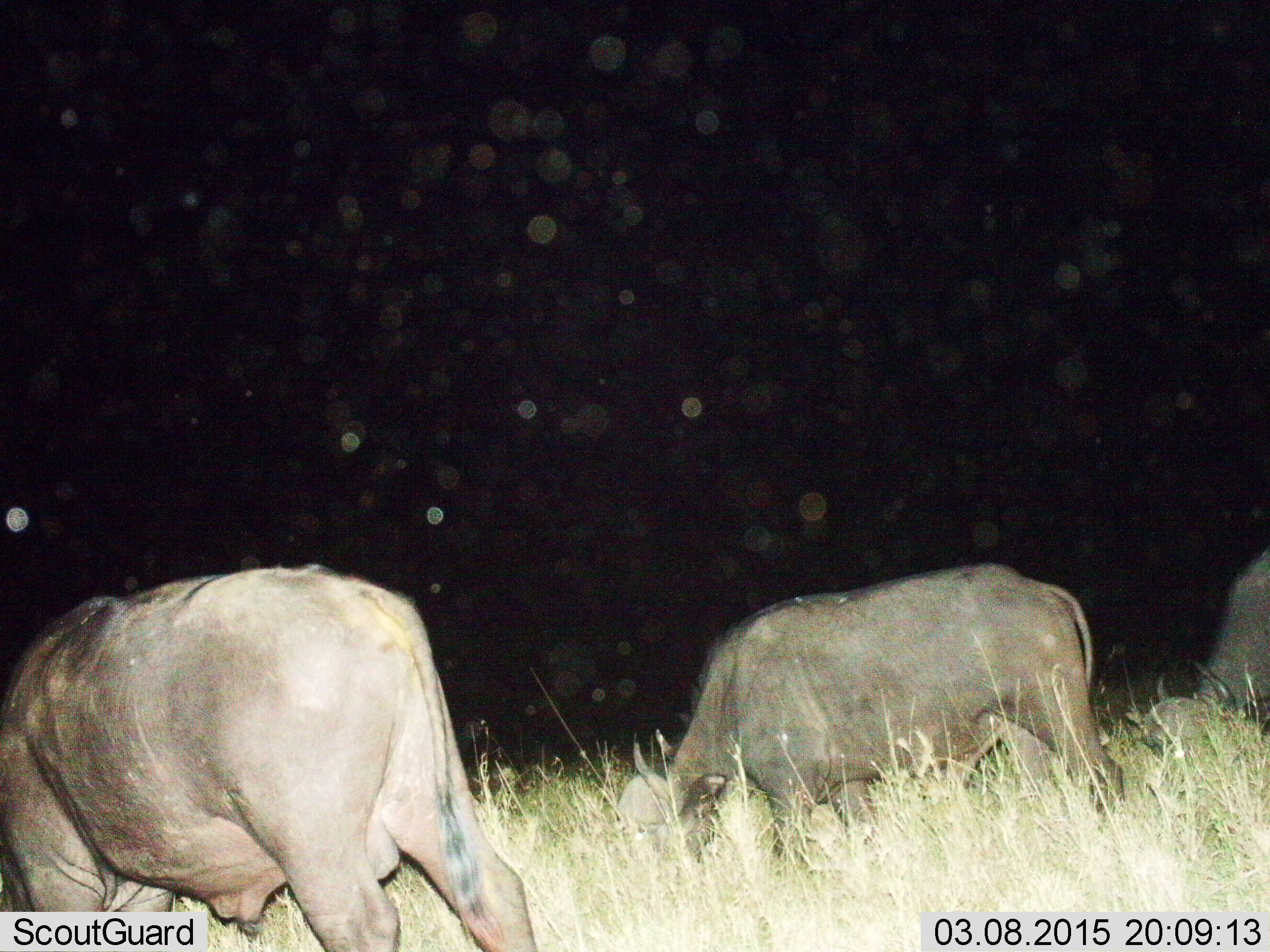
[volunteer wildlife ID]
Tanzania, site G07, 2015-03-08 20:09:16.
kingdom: Animalia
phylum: Chordata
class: Mammalia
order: Artiodactyla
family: Bovidae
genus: Syncerus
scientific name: Syncerus caffer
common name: cape buffalo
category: buffalo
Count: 3.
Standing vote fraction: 10%.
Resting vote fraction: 0%.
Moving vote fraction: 0%.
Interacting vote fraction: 0%.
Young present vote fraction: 0%.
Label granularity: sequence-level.